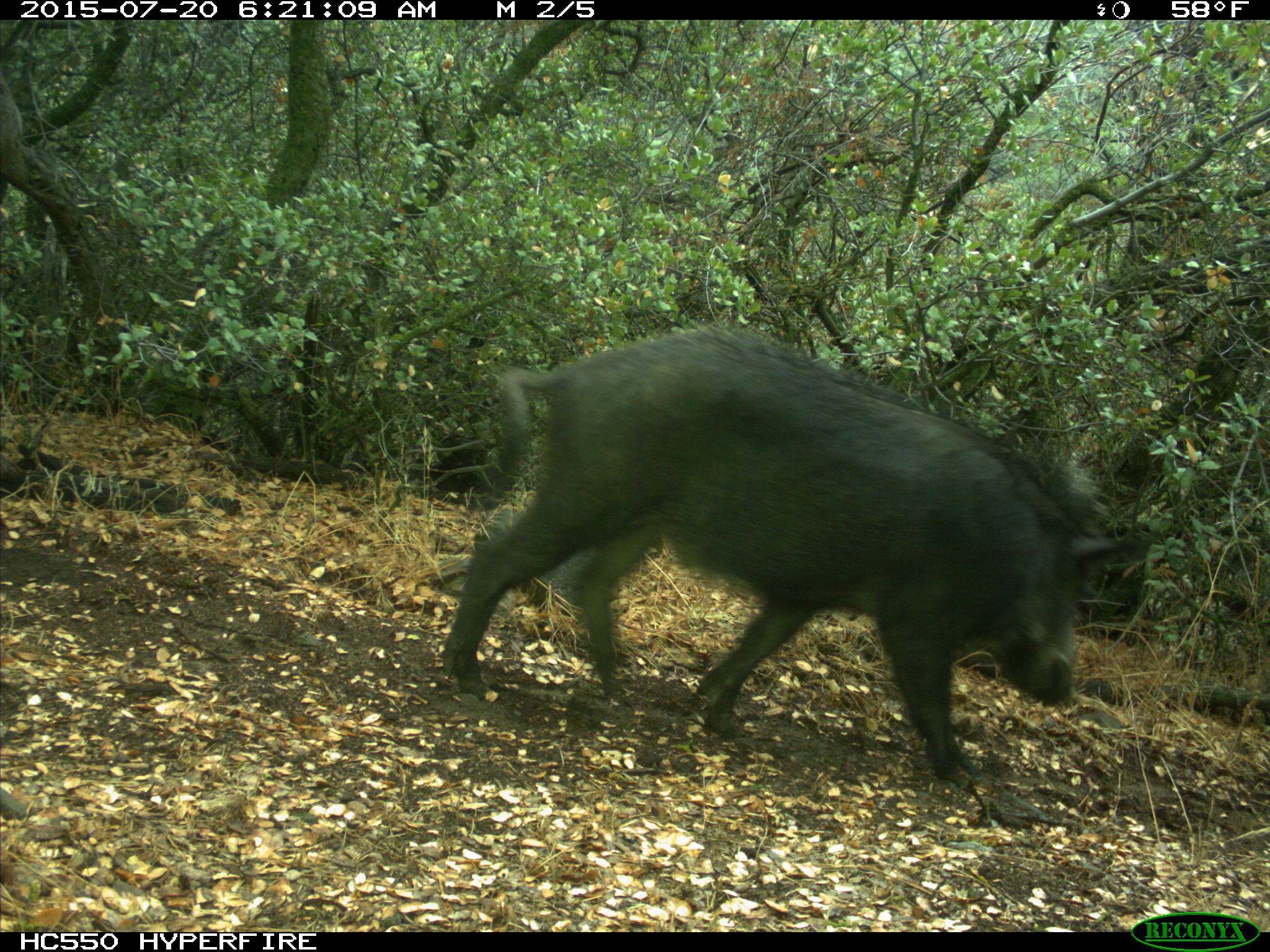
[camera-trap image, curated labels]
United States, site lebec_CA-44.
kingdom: Animalia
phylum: Chordata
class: Mammalia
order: Artiodactyla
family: Suidae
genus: Sus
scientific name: Sus scrofa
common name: wild boar